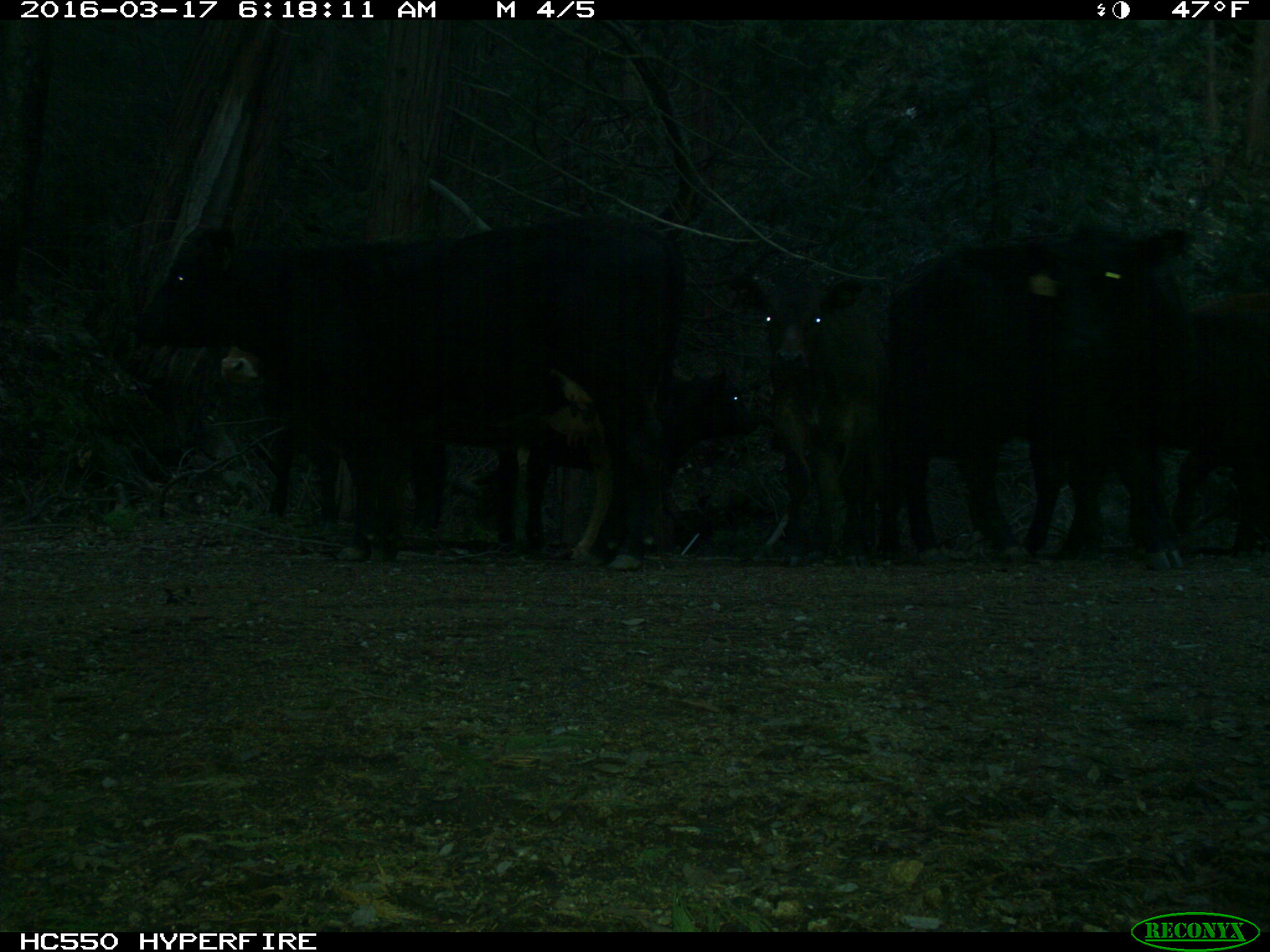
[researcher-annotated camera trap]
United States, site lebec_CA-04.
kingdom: Animalia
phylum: Chordata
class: Mammalia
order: Artiodactyla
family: Bovidae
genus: Bos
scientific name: Bos taurus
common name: domestic cow